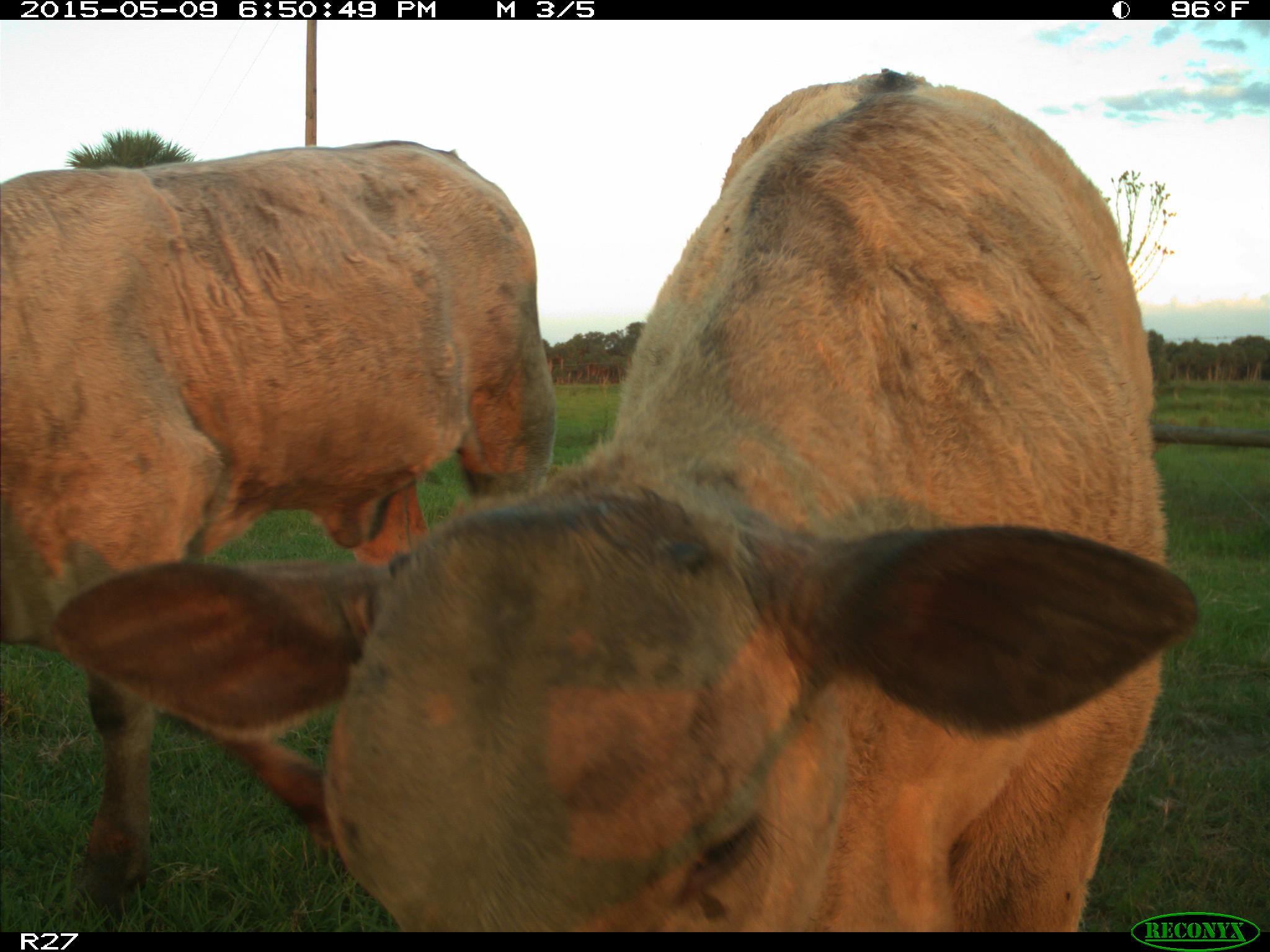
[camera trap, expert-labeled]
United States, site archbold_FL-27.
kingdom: Animalia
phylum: Chordata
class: Mammalia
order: Artiodactyla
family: Bovidae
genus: Bos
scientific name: Bos taurus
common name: domestic cow